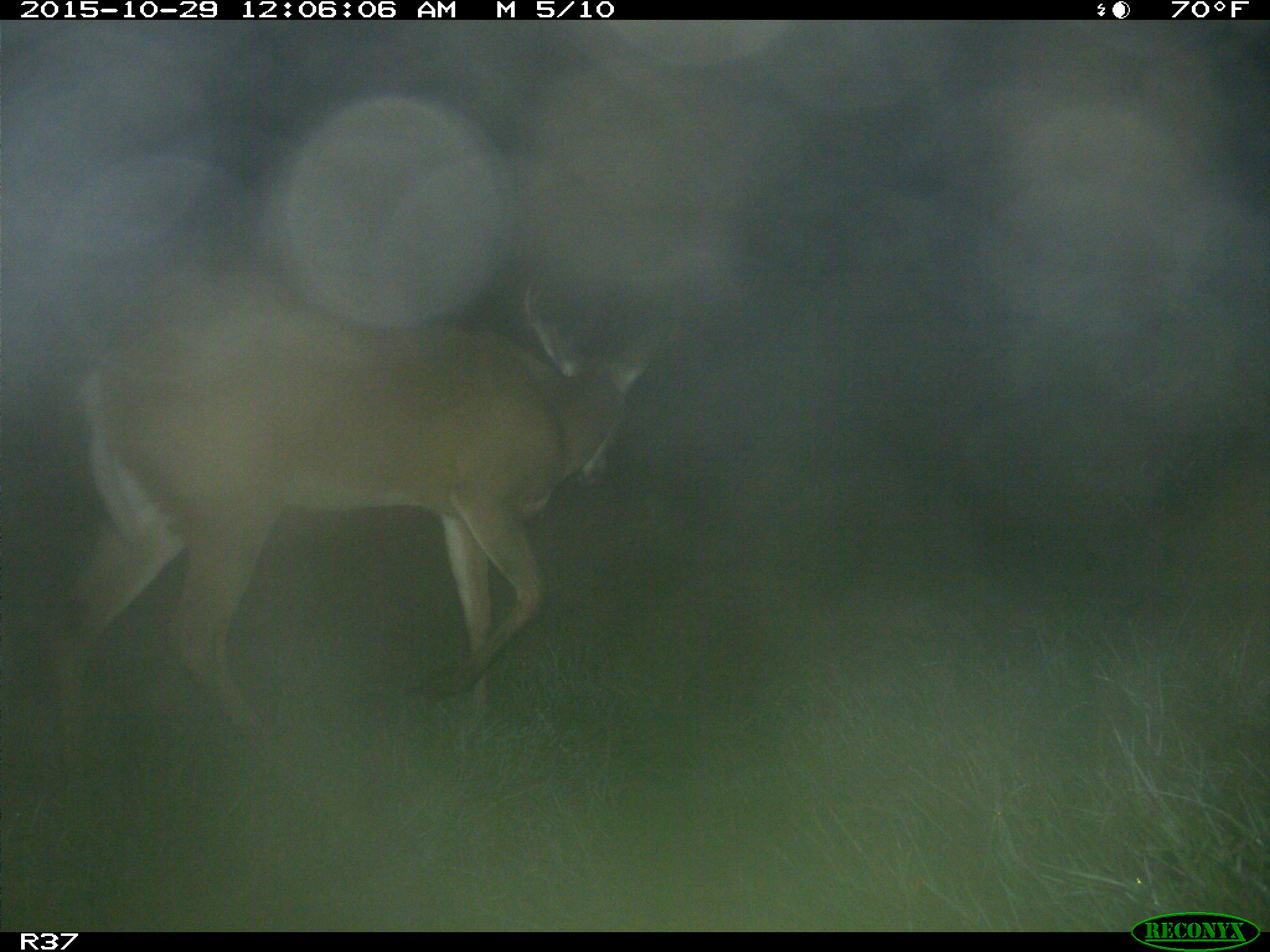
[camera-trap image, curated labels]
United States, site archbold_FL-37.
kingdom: Animalia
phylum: Chordata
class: Mammalia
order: Artiodactyla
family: Cervidae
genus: Odocoileus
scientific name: Odocoileus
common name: deer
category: unidentified deer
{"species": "unidentified deer (deer) (Odocoileus)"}